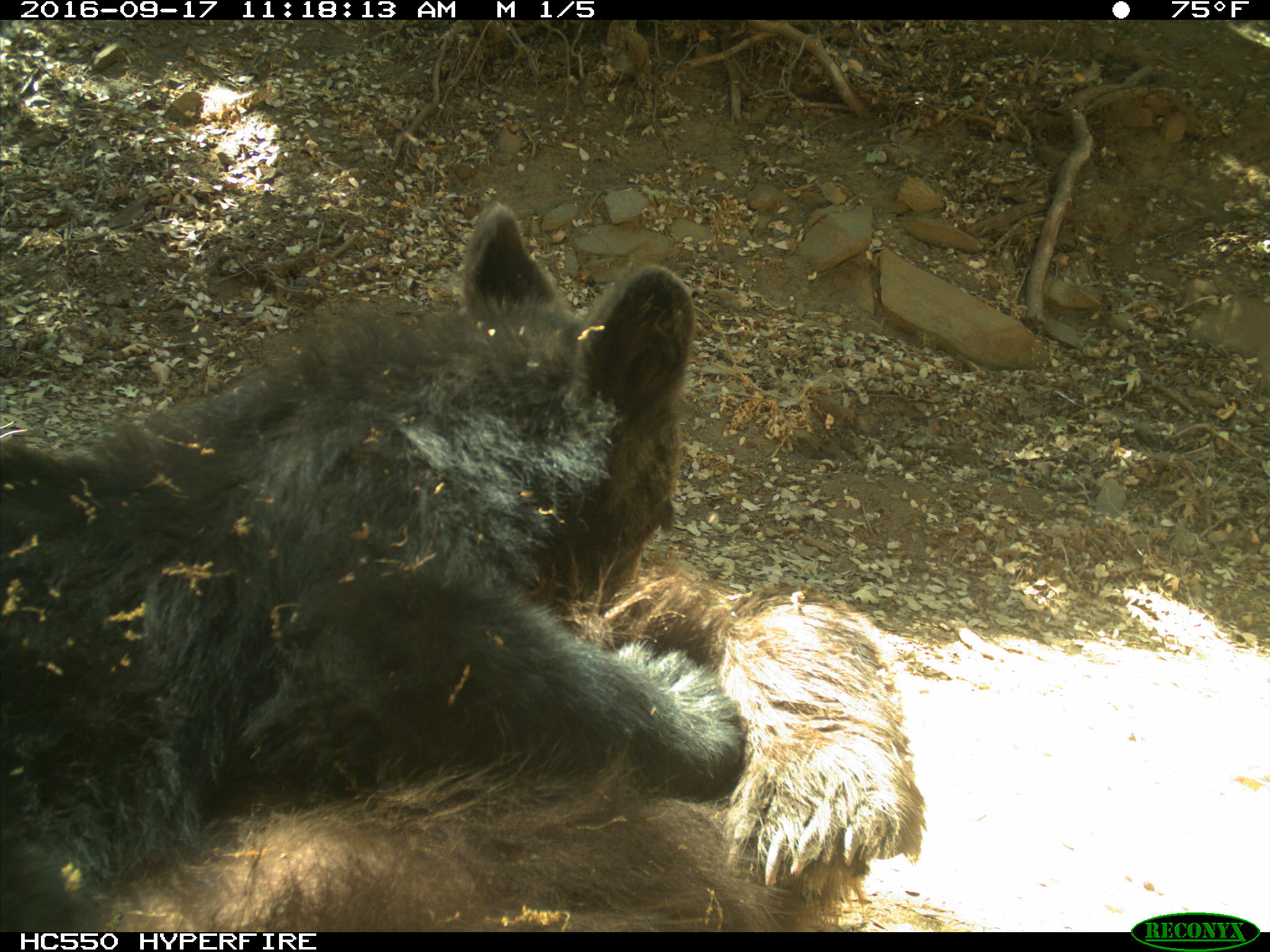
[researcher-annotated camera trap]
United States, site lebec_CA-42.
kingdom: Animalia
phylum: Chordata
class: Mammalia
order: Carnivora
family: Ursidae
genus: Ursus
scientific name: Ursus americanus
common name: american black bear